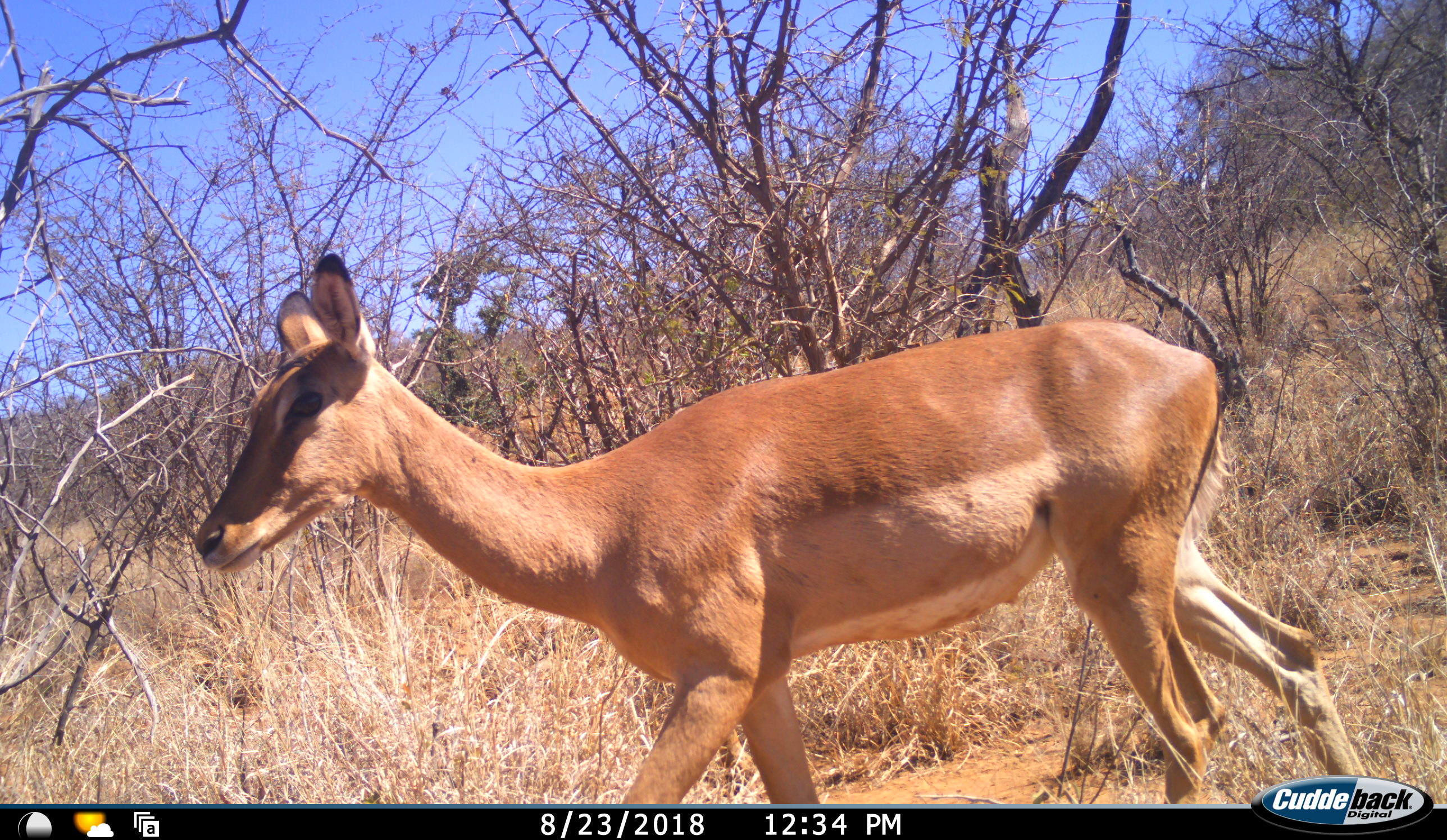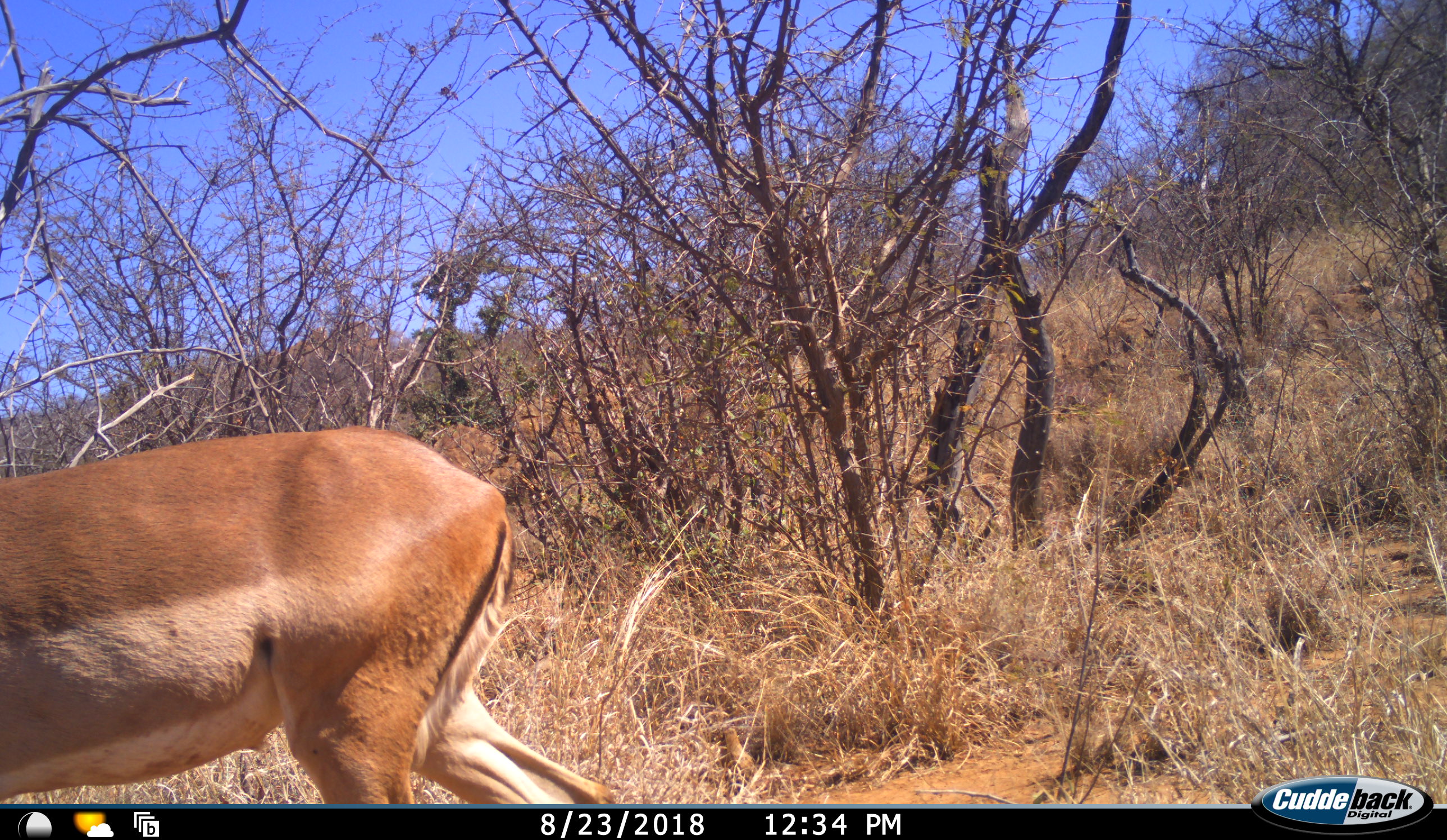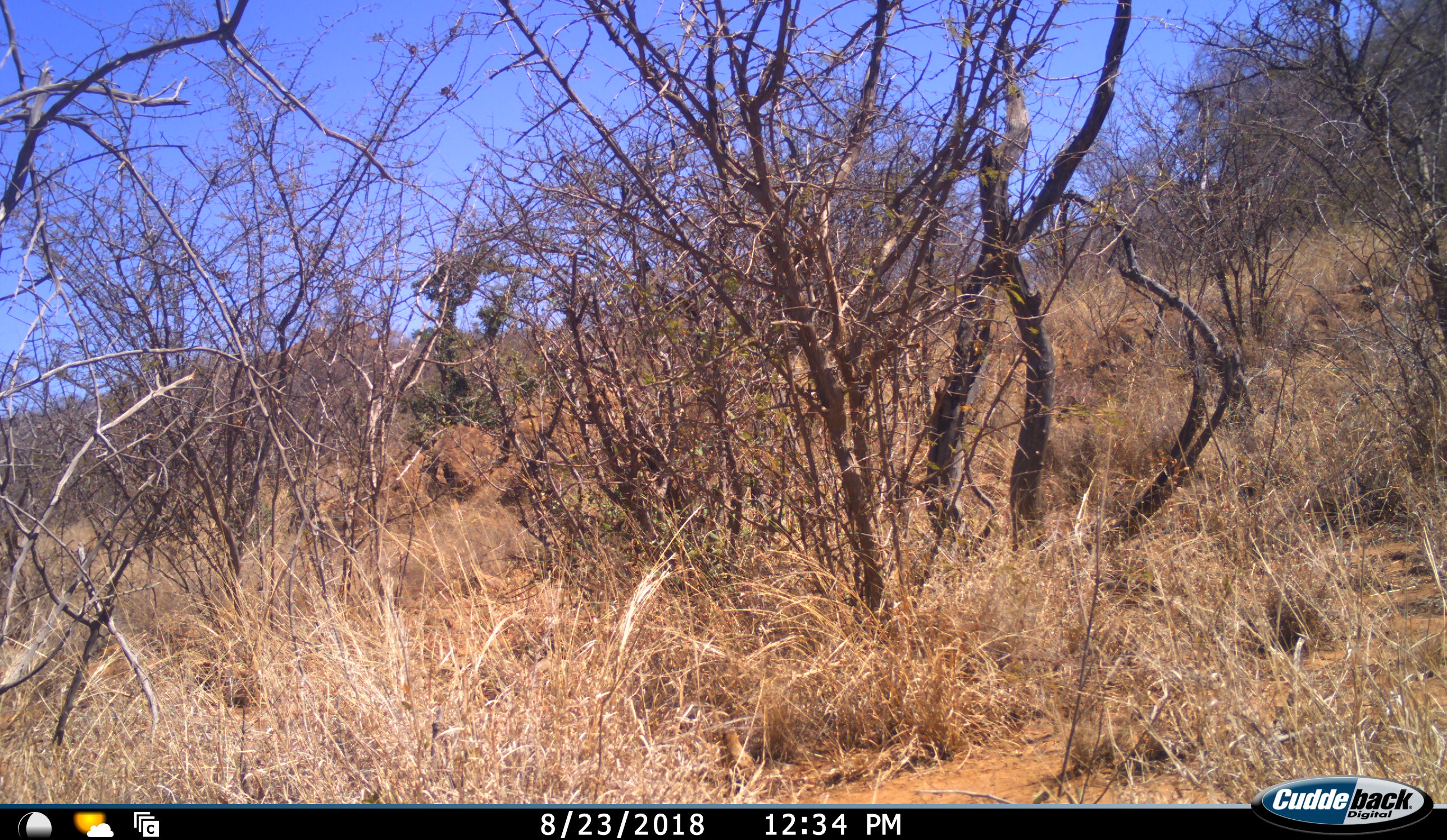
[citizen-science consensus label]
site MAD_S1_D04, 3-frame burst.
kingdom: Animalia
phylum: Chordata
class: Mammalia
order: Artiodactyla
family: Bovidae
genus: Aepyceros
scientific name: Aepyceros melampus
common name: impala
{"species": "impala (Aepyceros melampus)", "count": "1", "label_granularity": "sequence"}